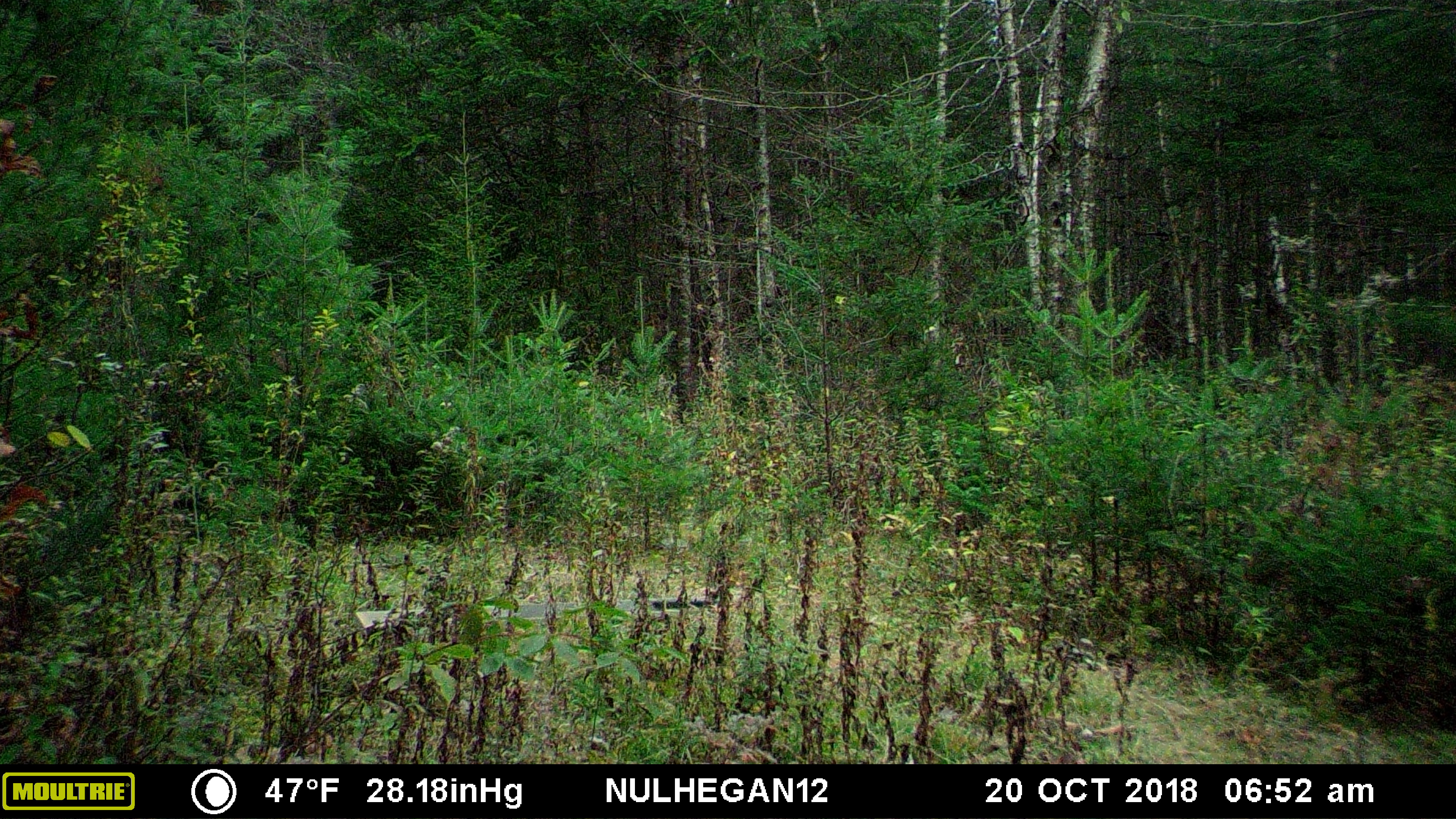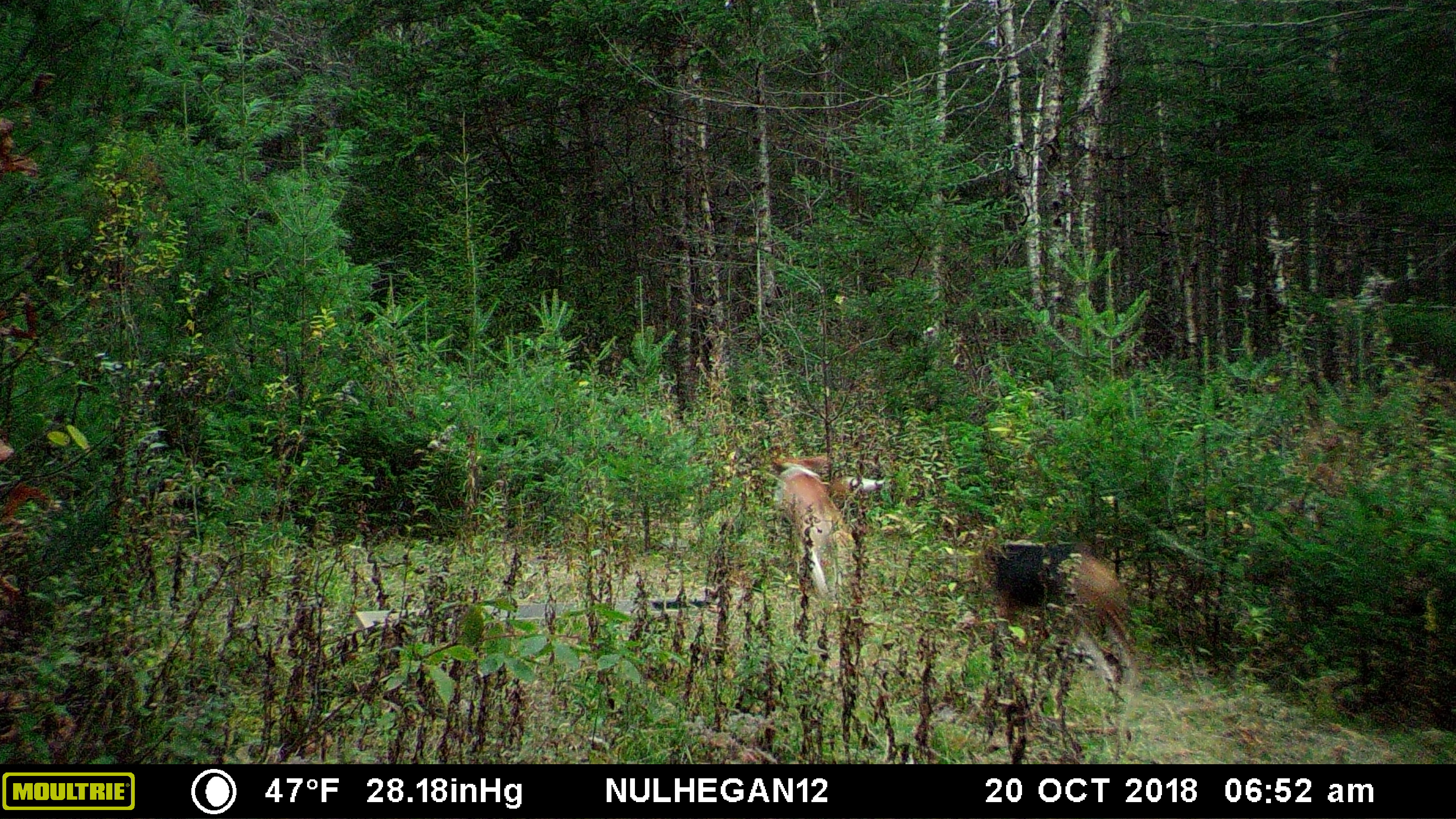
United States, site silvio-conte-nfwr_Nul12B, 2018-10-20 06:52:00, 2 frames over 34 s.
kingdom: Animalia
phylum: Chordata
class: Mammalia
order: Carnivora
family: Canidae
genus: Canis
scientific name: Canis familiaris familiaris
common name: domestic dog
Domestic dog (Canis familiaris familiaris).